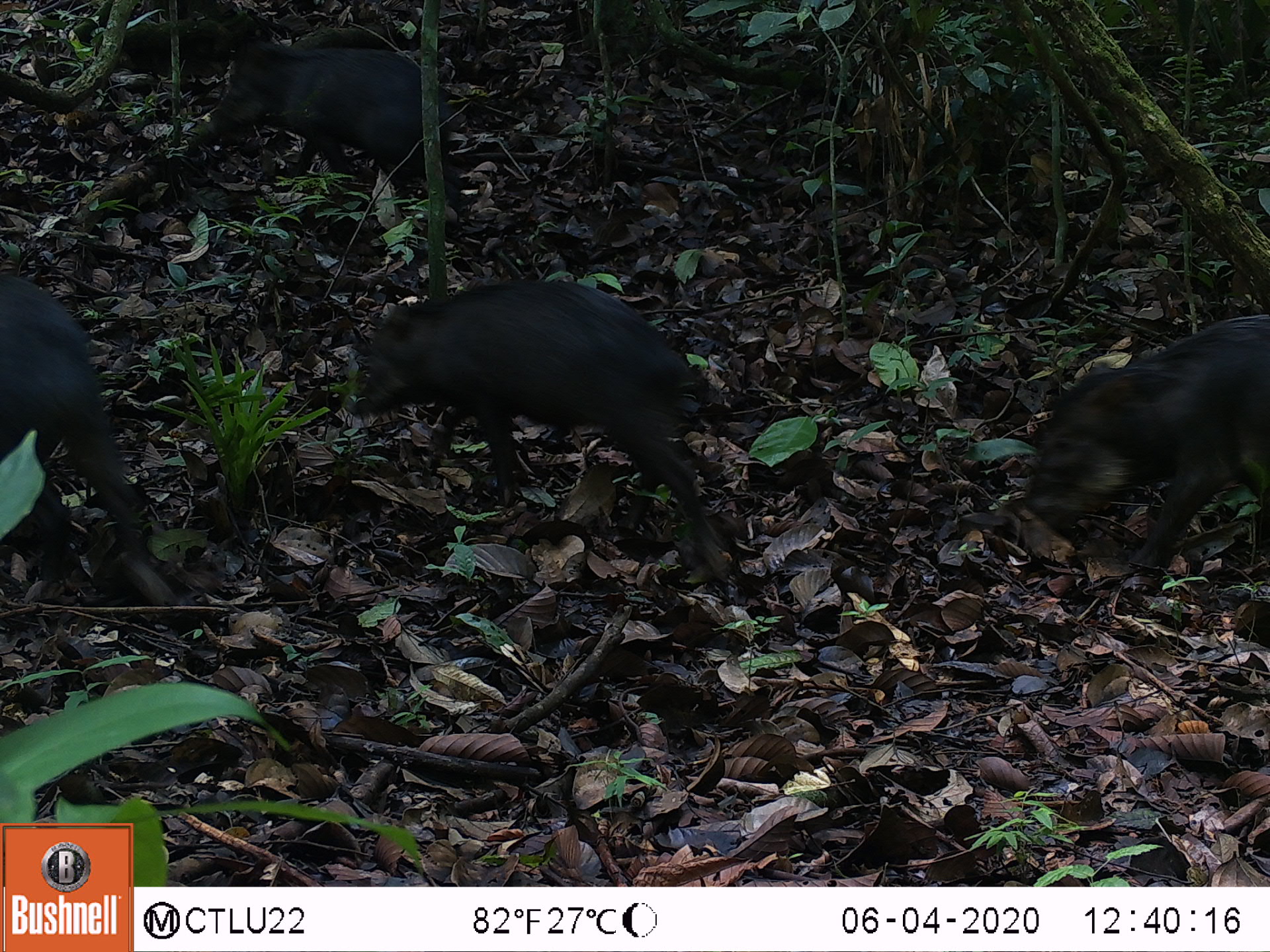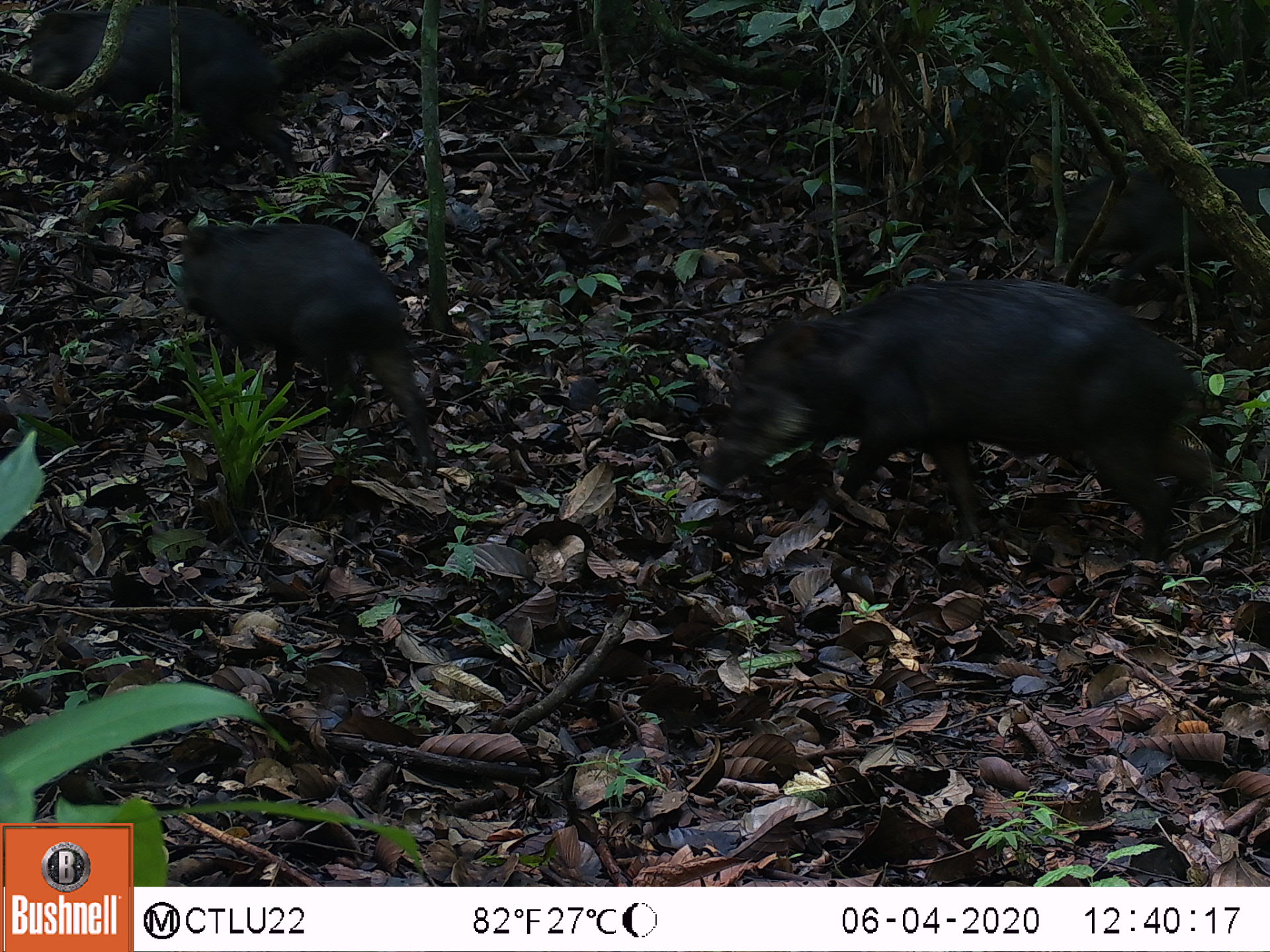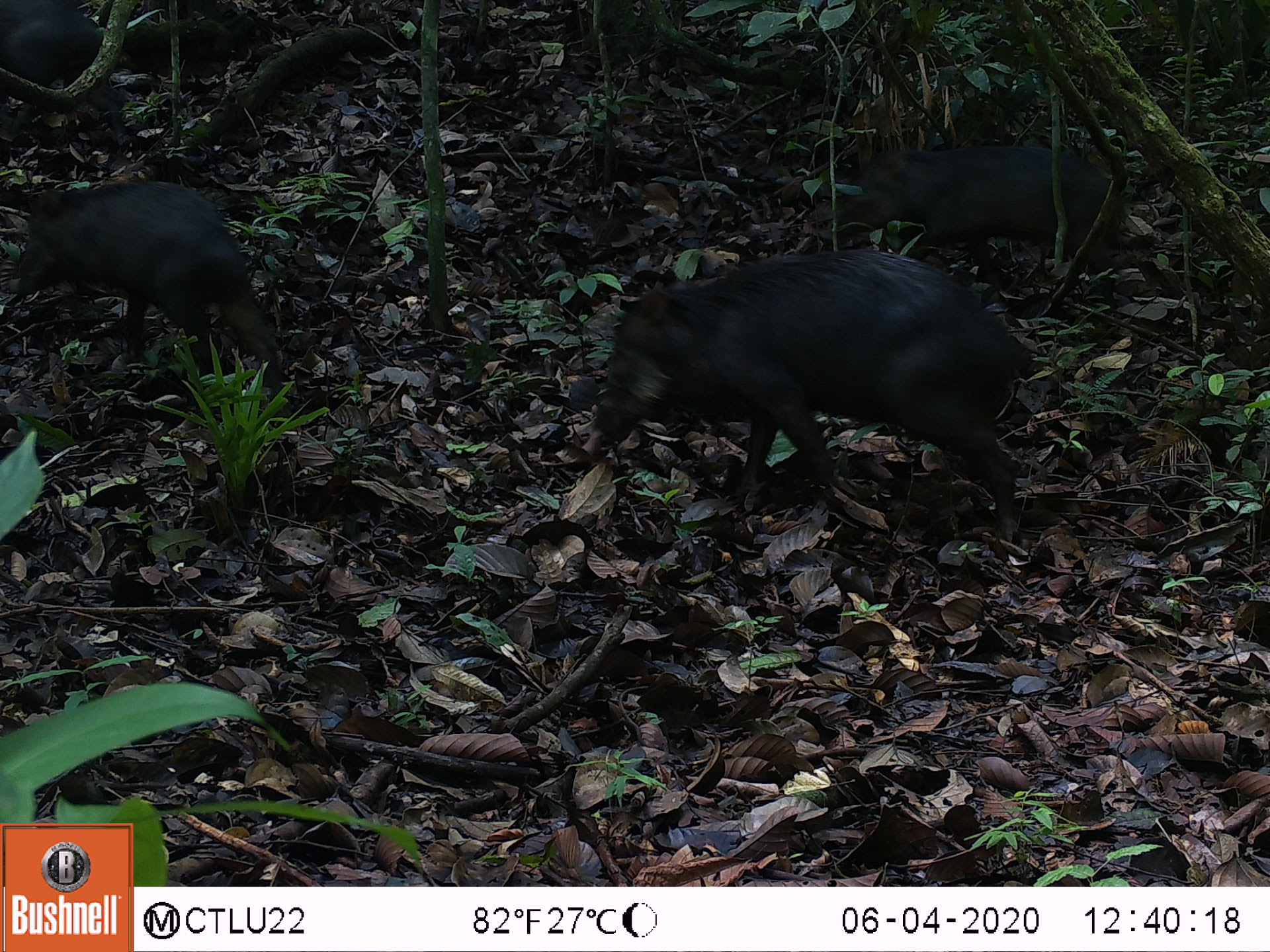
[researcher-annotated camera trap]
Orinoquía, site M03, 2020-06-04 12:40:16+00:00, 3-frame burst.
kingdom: Animalia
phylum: Chordata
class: Mammalia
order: Artiodactyla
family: Tayassuidae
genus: Tayassu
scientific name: Tayassu pecari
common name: white-lipped peccary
White-lipped peccary (Tayassu pecari).